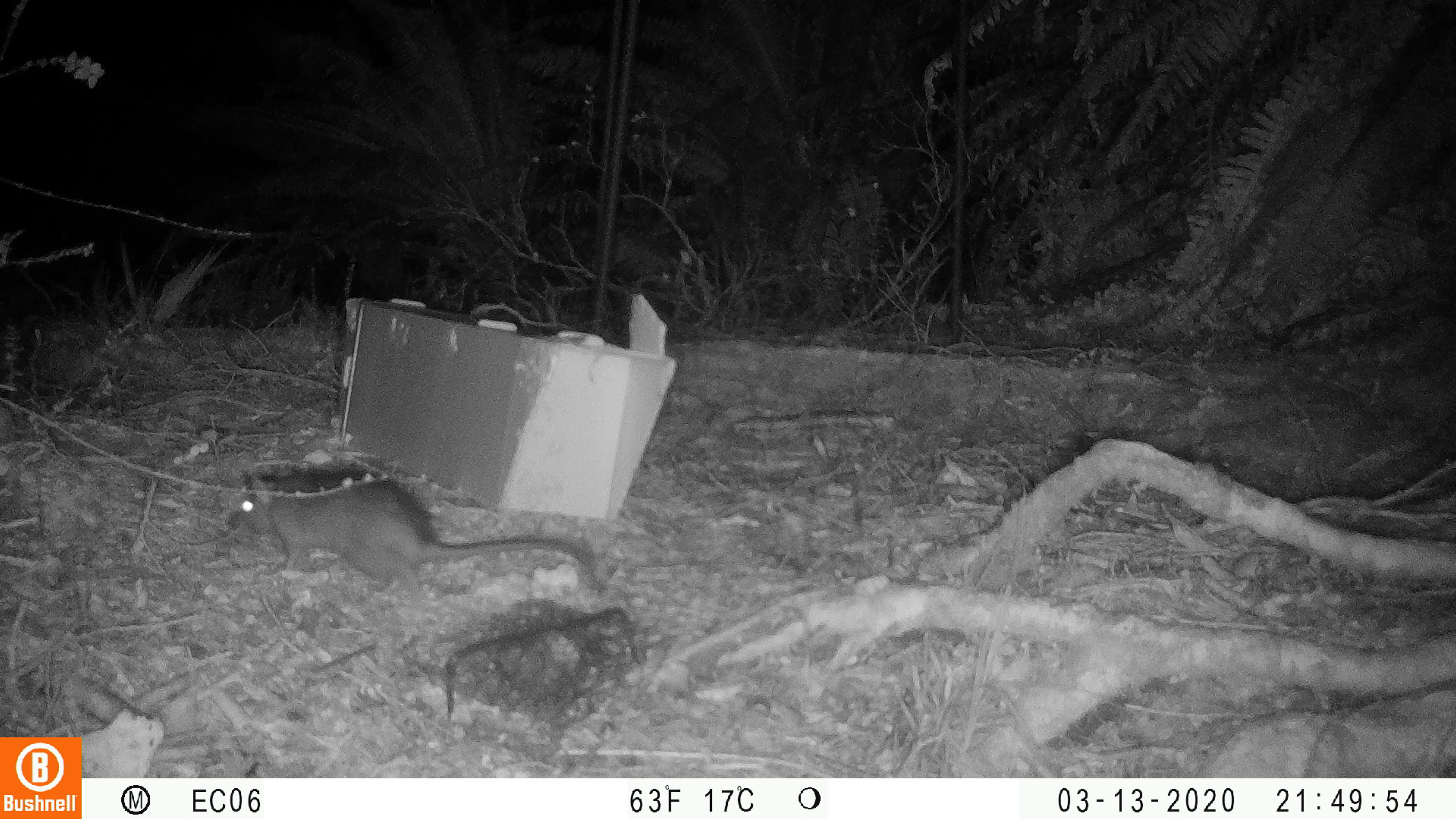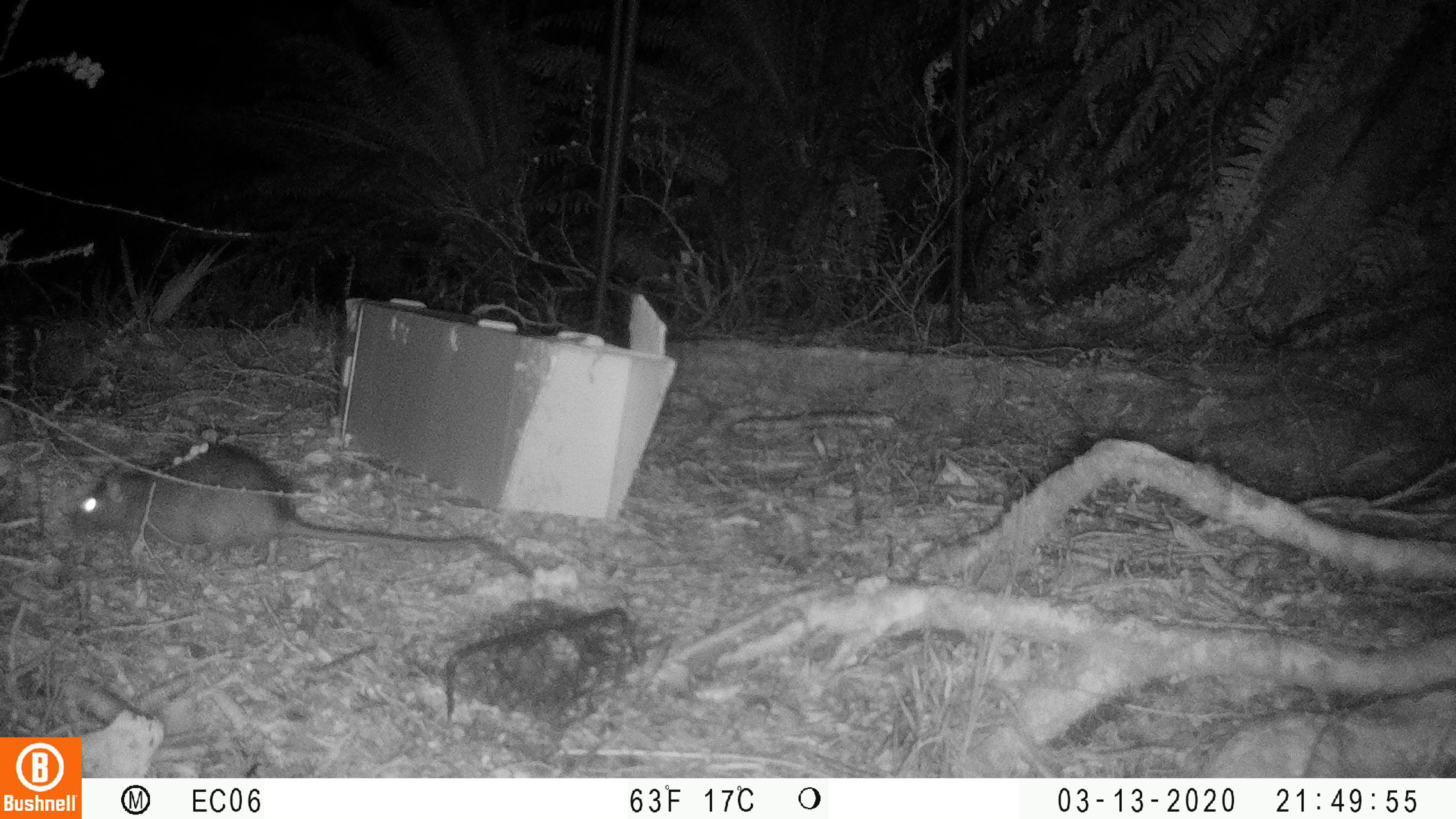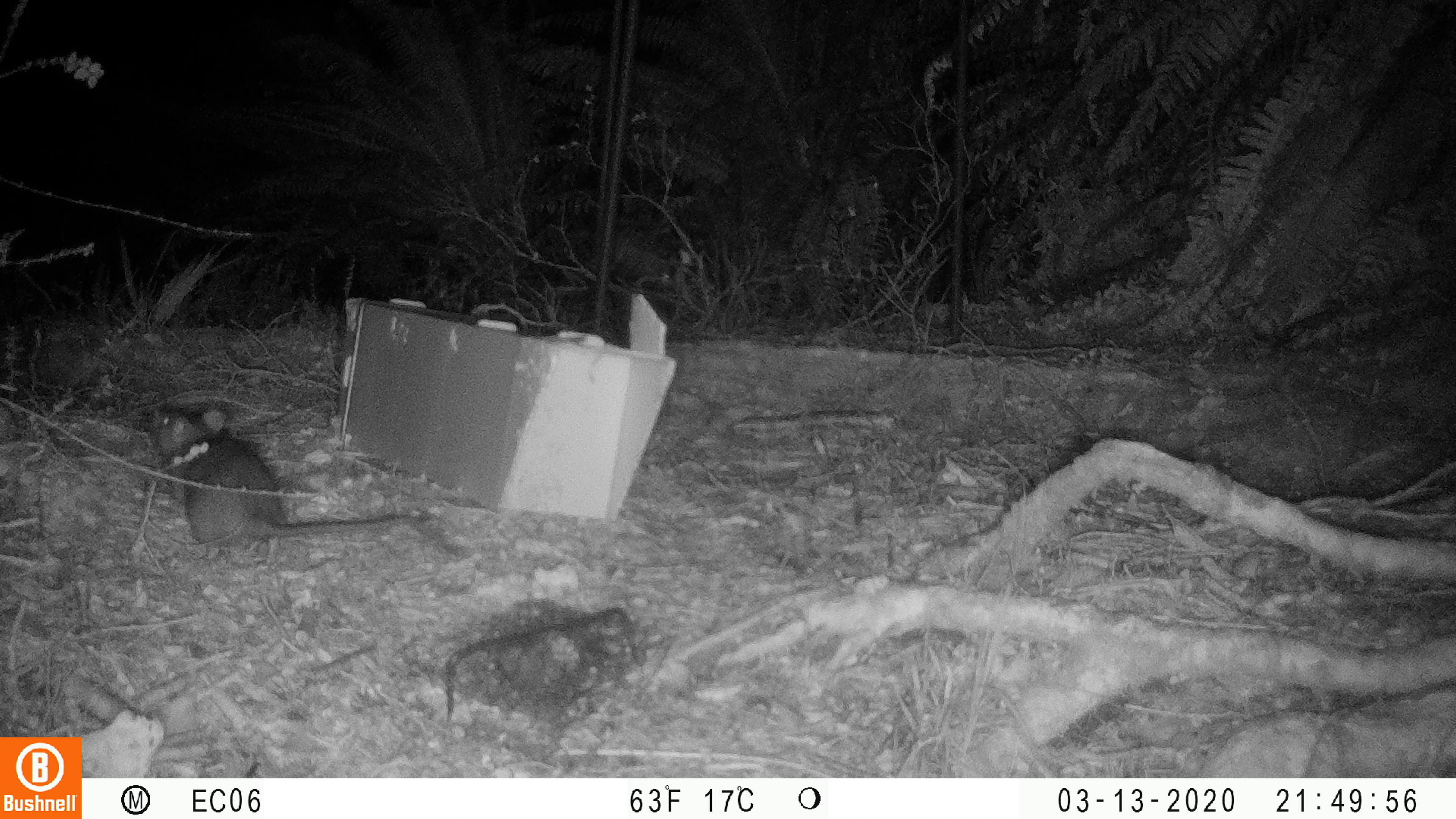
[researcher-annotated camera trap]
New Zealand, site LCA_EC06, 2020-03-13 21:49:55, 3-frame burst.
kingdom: Animalia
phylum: Chordata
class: Mammalia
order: Rodentia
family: Muridae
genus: Rattus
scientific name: Rattus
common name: rat